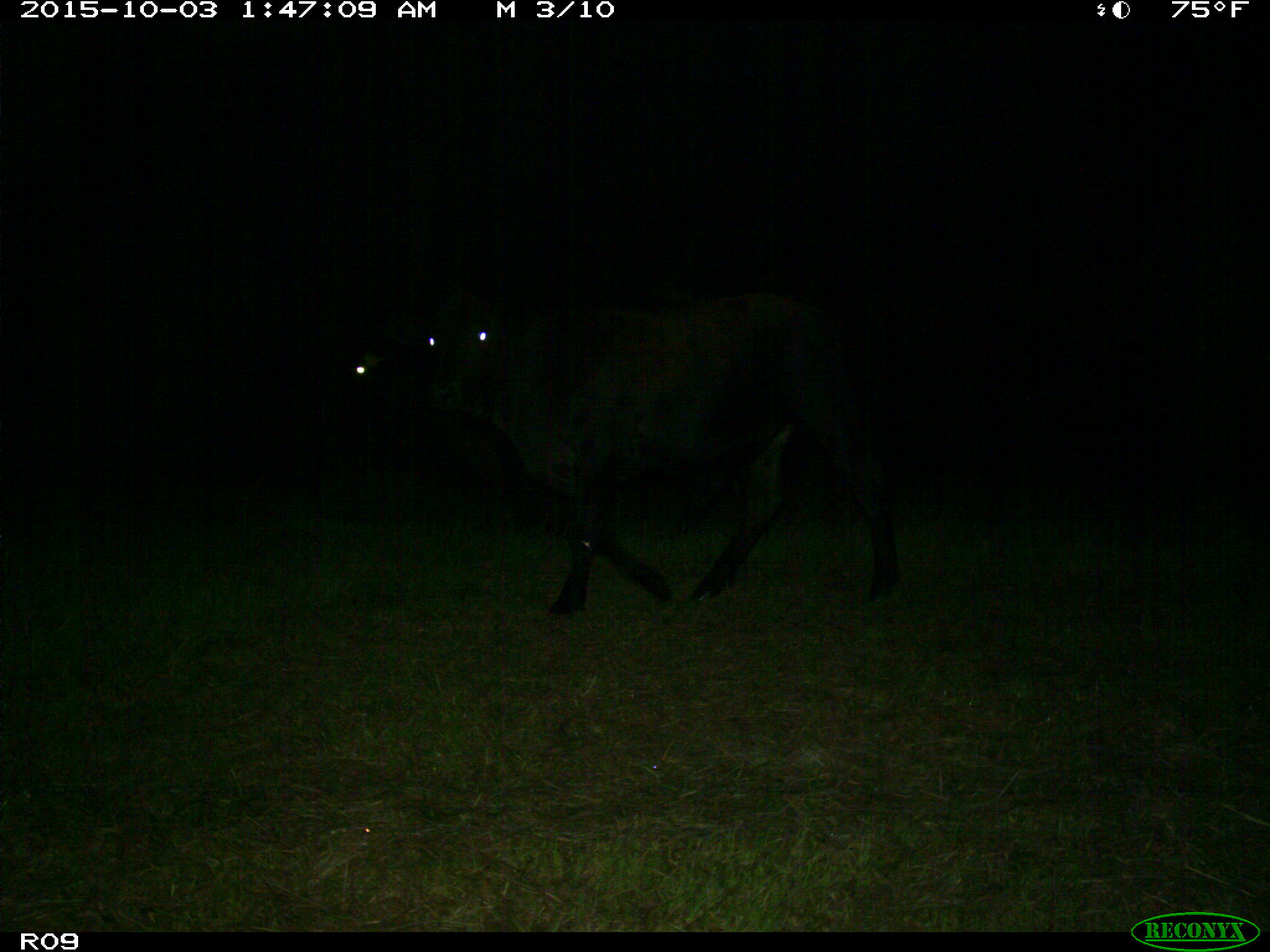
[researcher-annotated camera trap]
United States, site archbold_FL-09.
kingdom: Animalia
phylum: Chordata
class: Mammalia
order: Artiodactyla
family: Bovidae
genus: Bos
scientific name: Bos taurus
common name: domestic cow